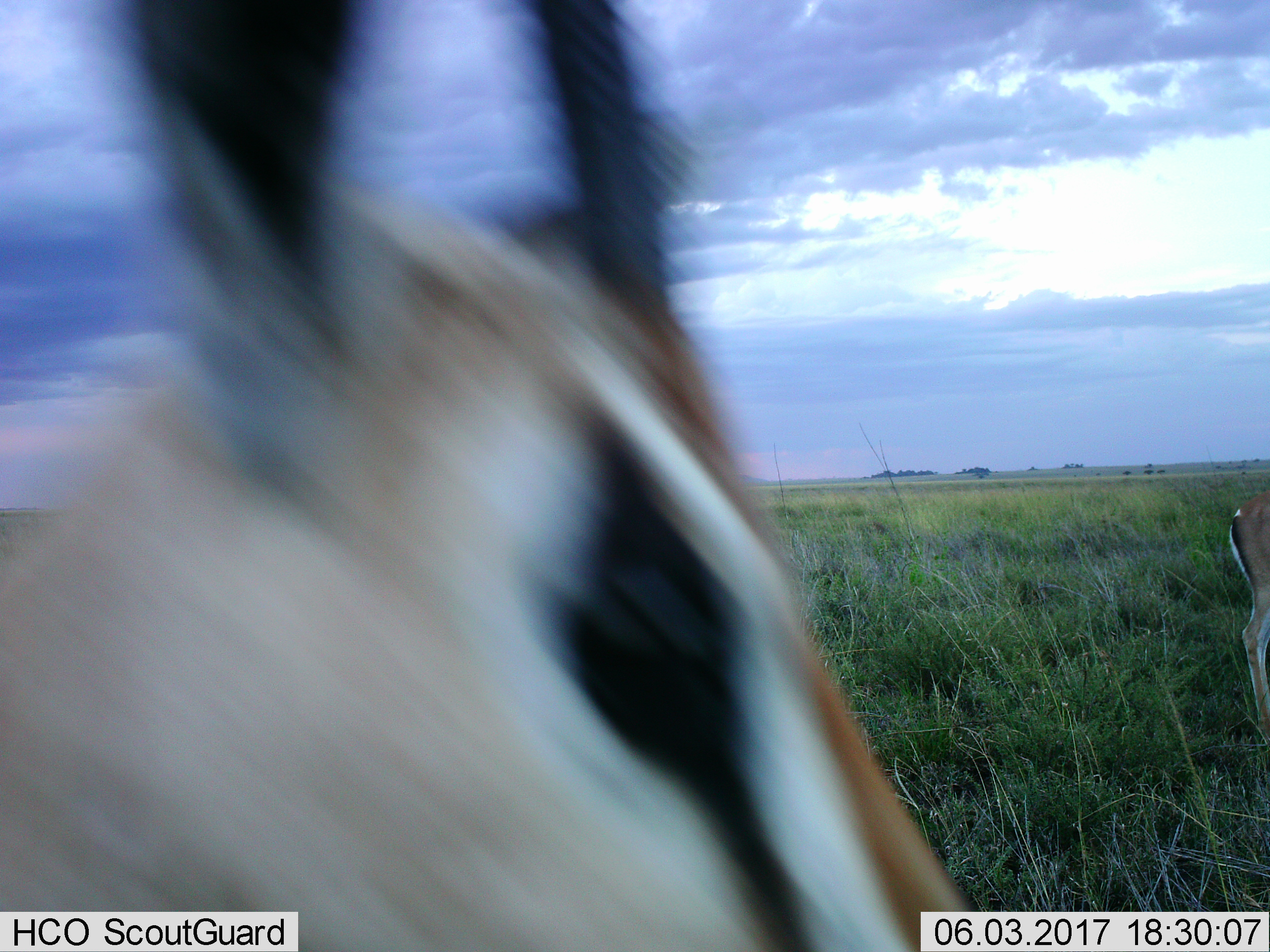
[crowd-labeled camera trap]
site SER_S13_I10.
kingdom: Animalia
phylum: Chordata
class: Mammalia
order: Artiodactyla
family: Bovidae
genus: Eudorcas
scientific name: Eudorcas thomsonii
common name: thomson's gazelle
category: gazellethomsons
Gazellethomsons (thomson's gazelle) (Eudorcas thomsonii), count 2. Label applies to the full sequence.